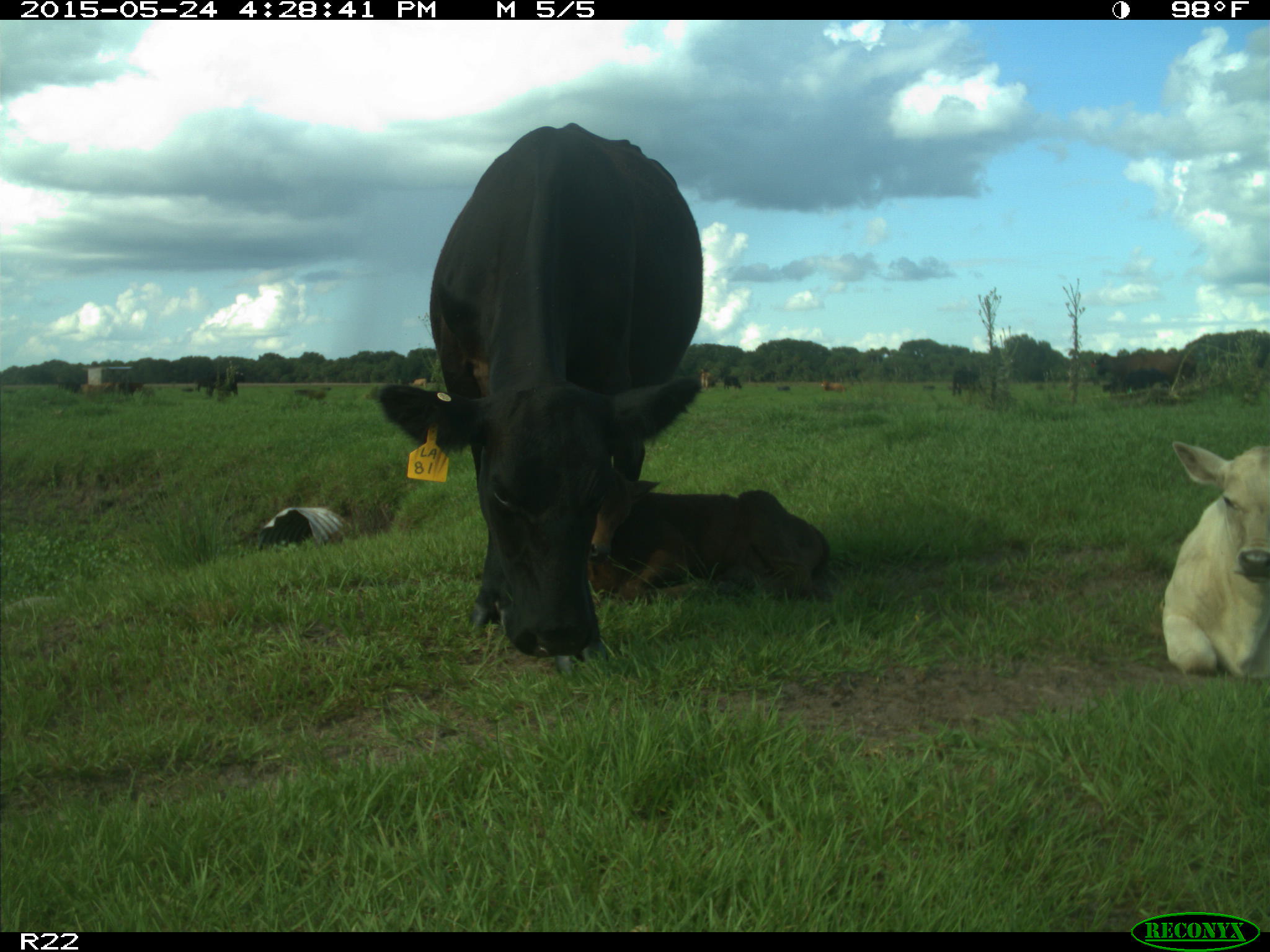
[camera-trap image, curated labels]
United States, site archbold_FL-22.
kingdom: Animalia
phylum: Chordata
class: Mammalia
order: Artiodactyla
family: Bovidae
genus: Bos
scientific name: Bos taurus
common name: domestic cow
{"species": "Bos taurus (domestic cow)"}